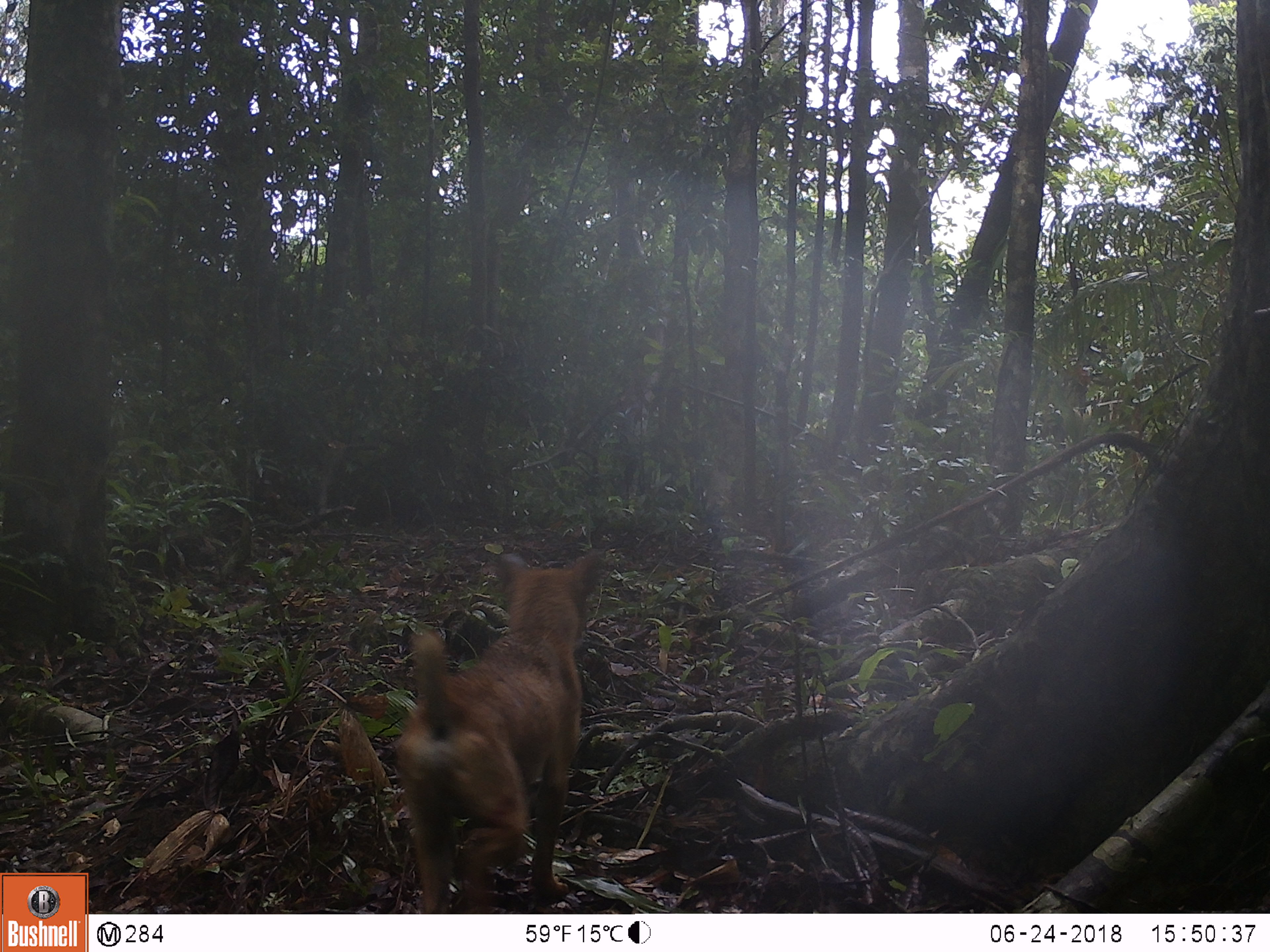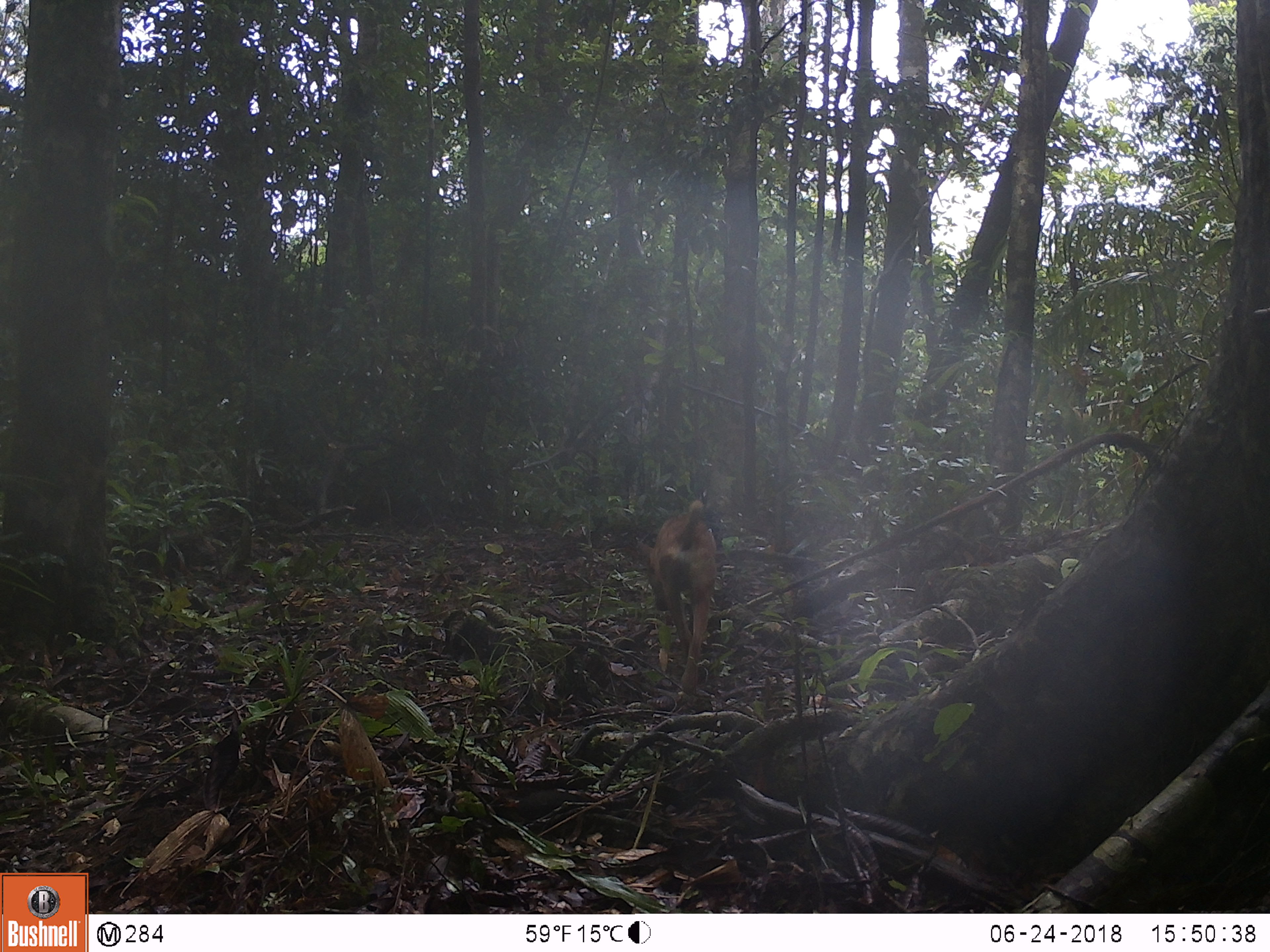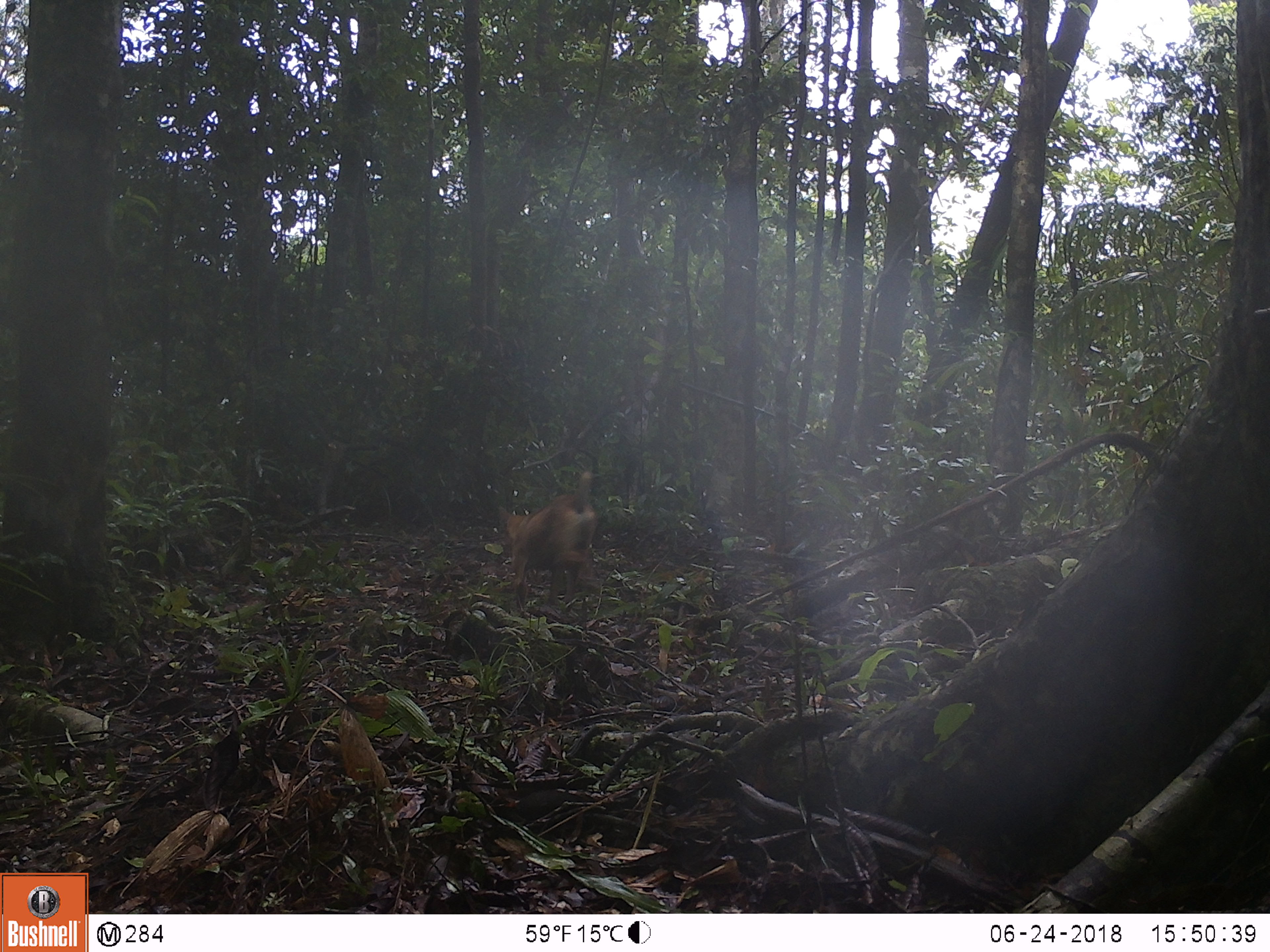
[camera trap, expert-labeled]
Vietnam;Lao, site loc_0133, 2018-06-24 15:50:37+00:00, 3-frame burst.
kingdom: Animalia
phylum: Chordata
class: Mammalia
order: Carnivora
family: Canidae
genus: Canis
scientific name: Canis familiaris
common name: domestic dog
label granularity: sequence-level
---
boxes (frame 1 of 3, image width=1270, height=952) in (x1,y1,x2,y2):
domestic dog: (391,547,602,914)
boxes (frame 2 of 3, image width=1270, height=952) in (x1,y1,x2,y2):
domestic dog: (634,498,718,696)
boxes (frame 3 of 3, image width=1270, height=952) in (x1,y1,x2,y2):
domestic dog: (496,470,598,615)